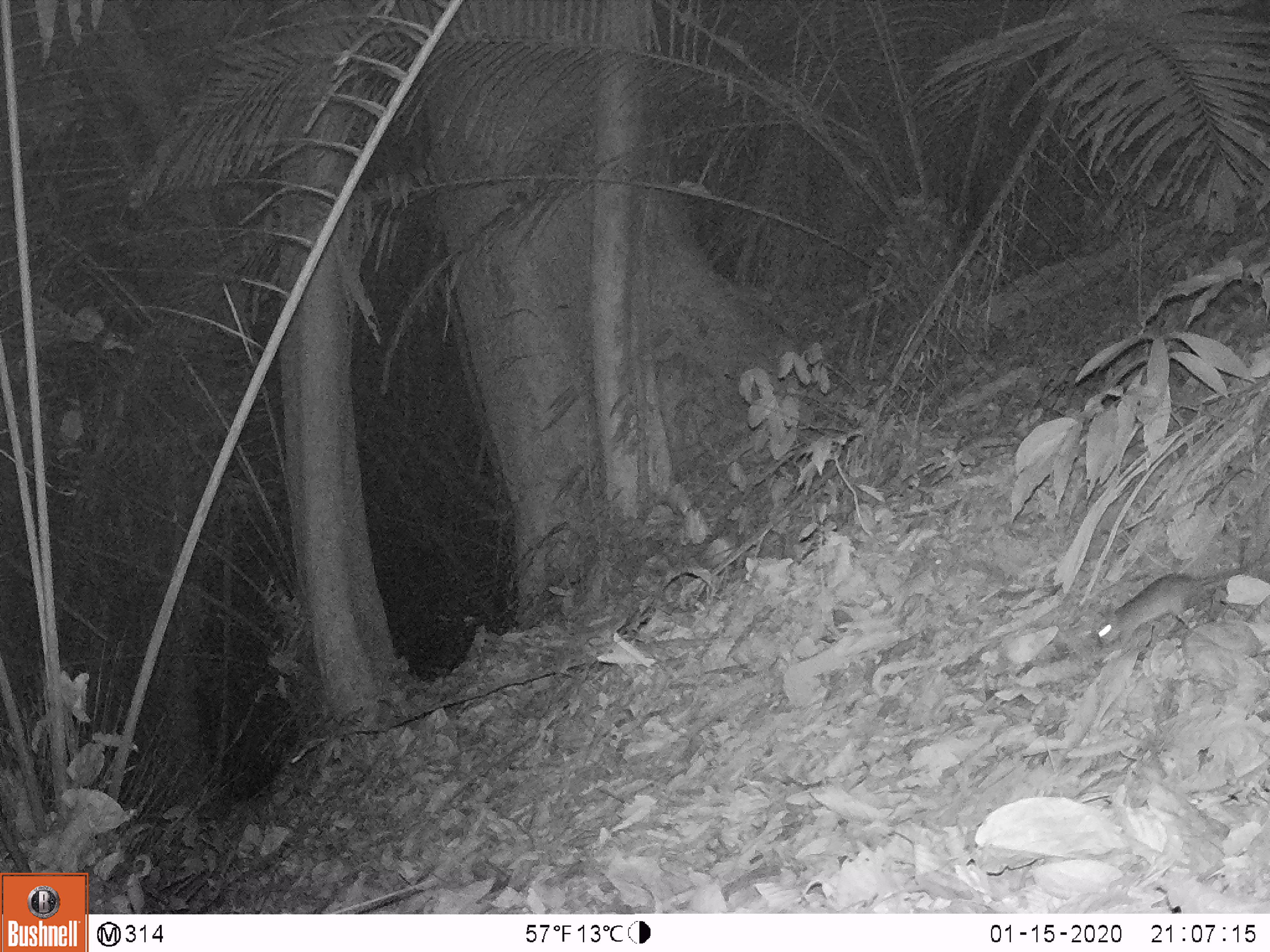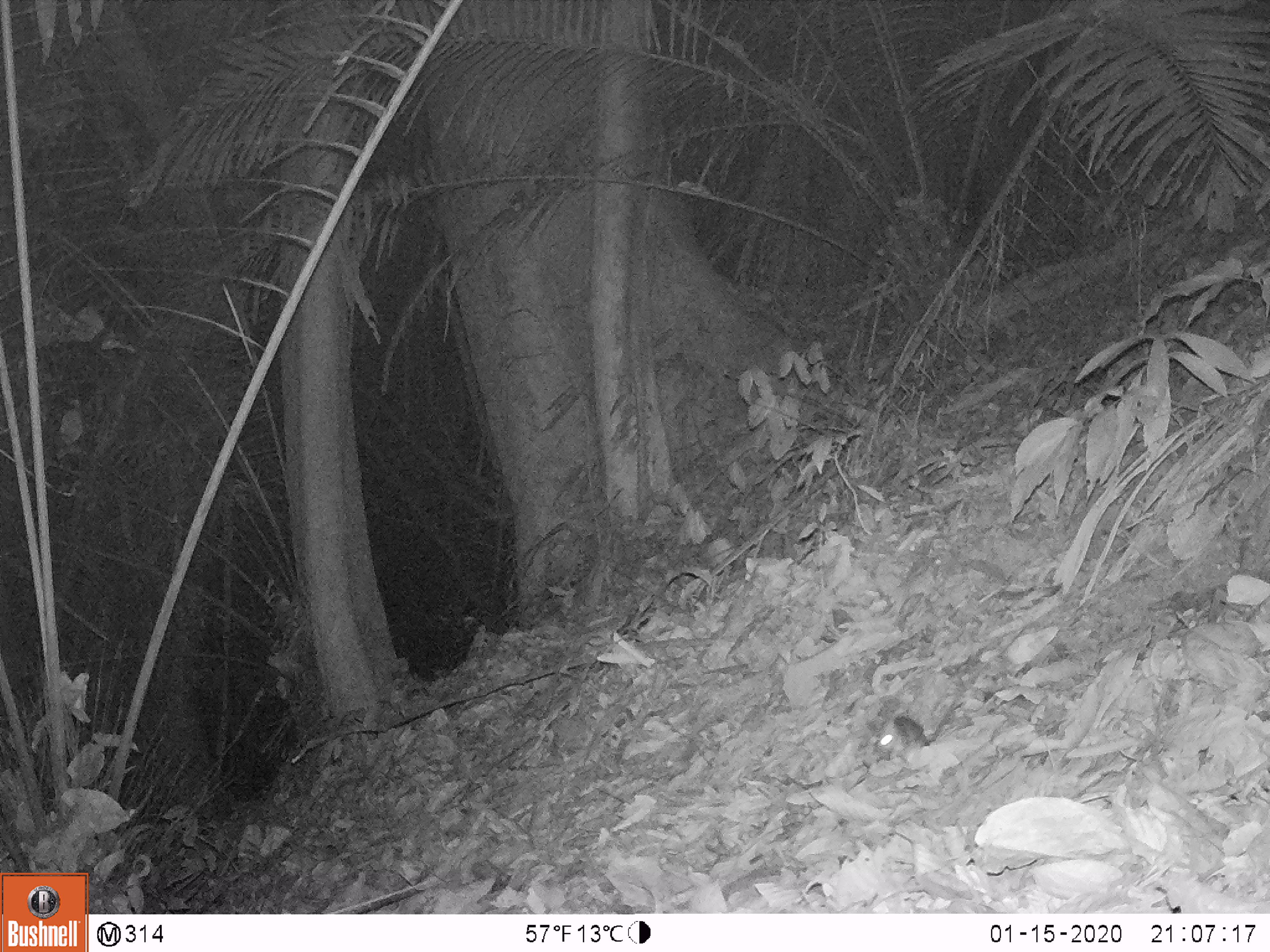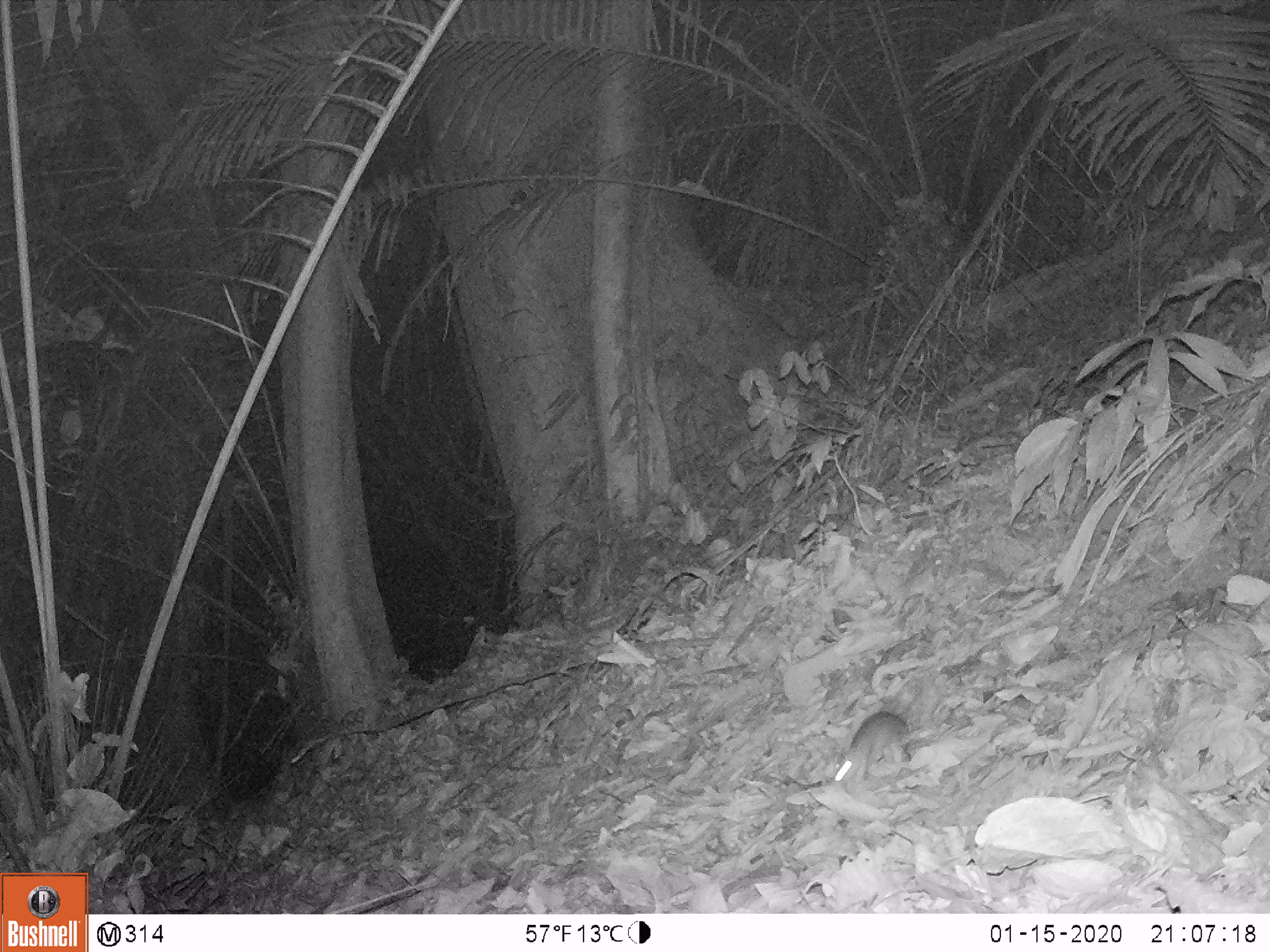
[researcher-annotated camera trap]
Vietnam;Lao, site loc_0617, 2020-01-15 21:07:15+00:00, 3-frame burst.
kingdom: Animalia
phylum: Chordata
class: Mammalia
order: Rodentia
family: Muridae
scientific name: Muridae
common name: old-world mice and rats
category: unidentified murid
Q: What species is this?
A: Unidentified murid (old-world mice and rats) (Muridae).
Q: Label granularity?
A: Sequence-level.